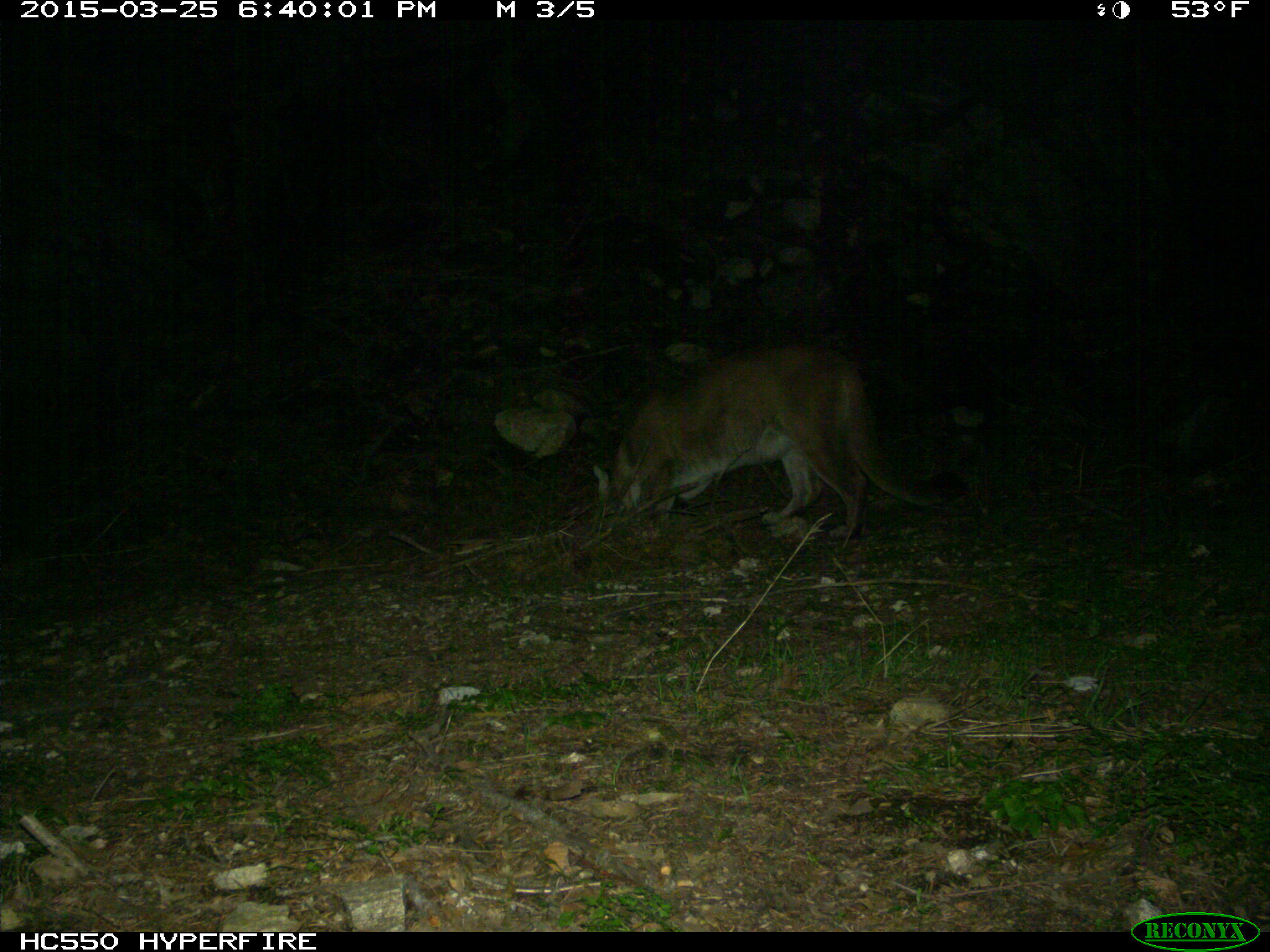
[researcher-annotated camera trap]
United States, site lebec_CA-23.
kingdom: Animalia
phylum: Chordata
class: Mammalia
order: Carnivora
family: Felidae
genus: Puma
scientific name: Puma concolor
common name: mountain lion